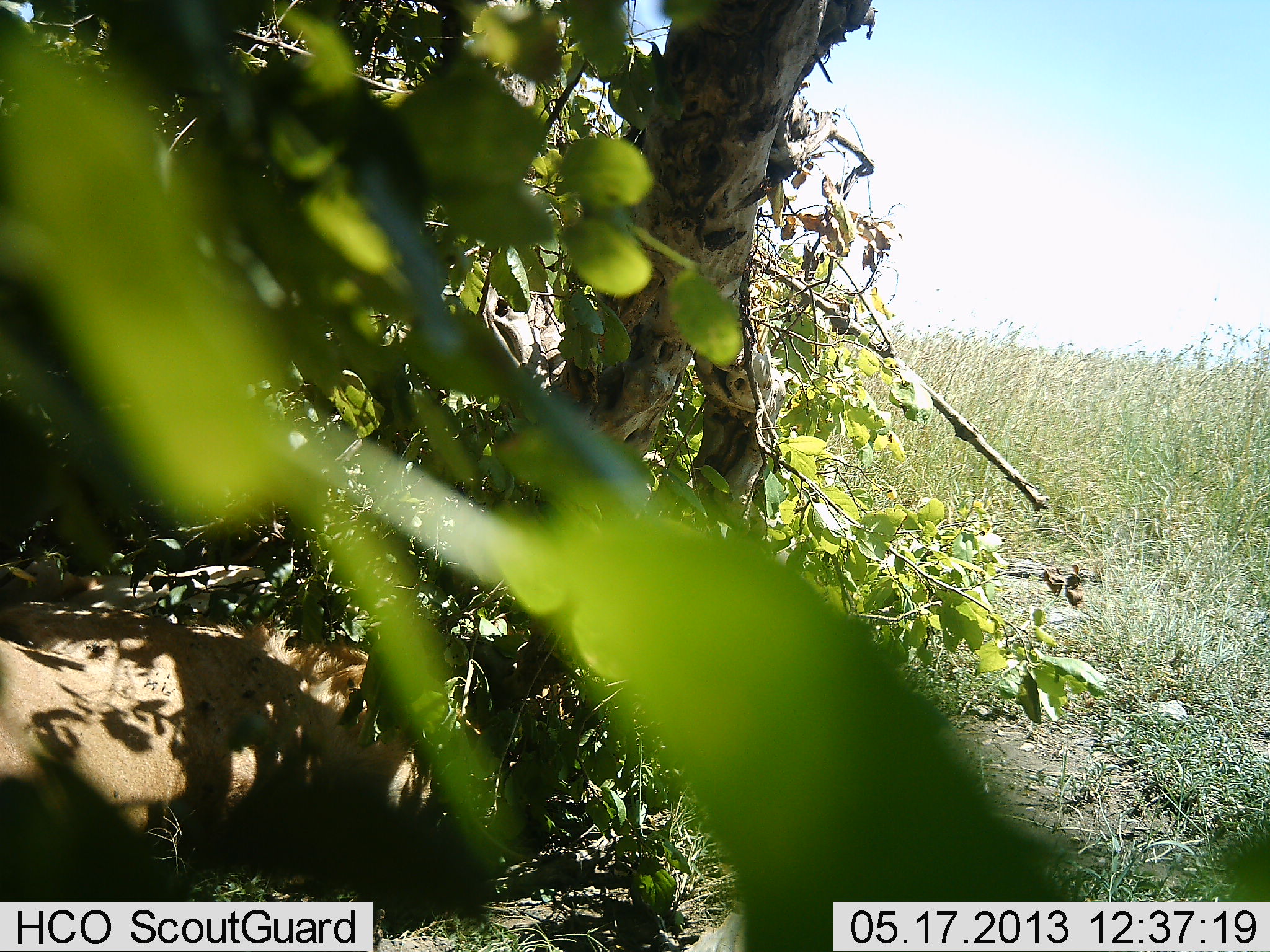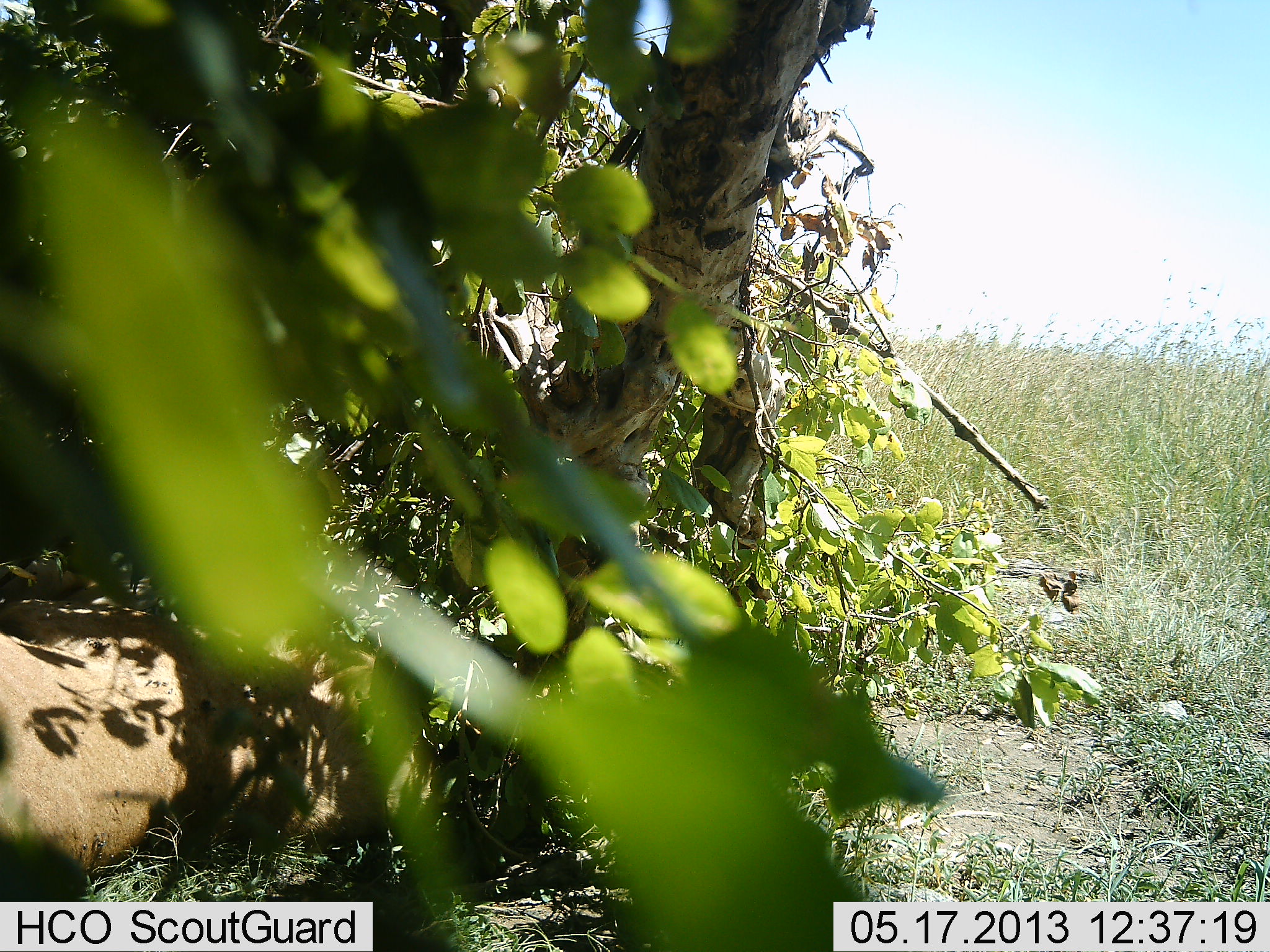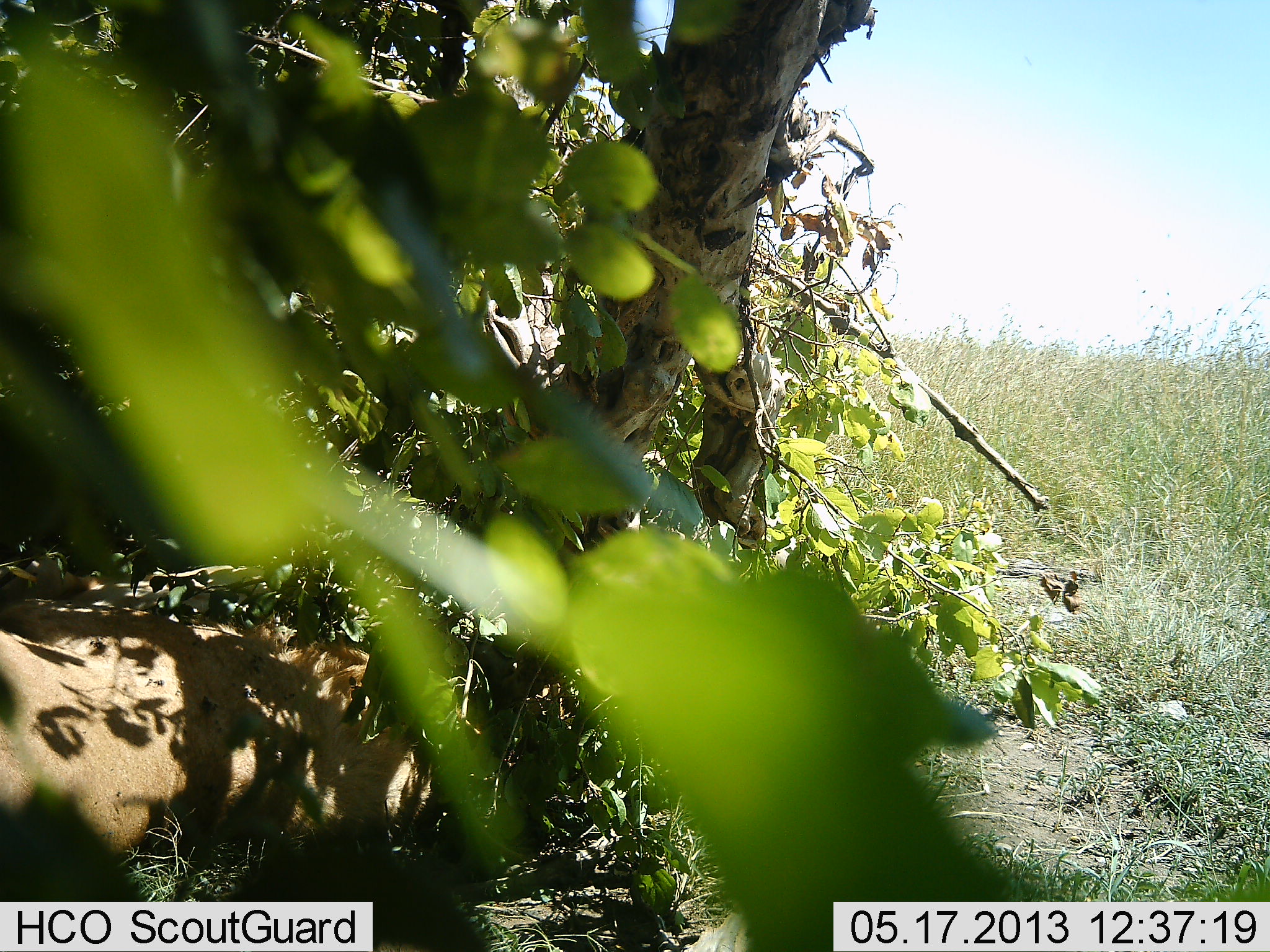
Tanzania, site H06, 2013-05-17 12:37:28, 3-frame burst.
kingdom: Animalia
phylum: Chordata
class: Mammalia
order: Carnivora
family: Felidae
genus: Panthera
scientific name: Panthera leo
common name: lion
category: lionfemale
Lionfemale (lion) (Panthera leo), count 1. Behavior (volunteer vote fractions): standing 0%, resting 100%, moving 0%, interacting 0%. Young present (vote fraction): 0%. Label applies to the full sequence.